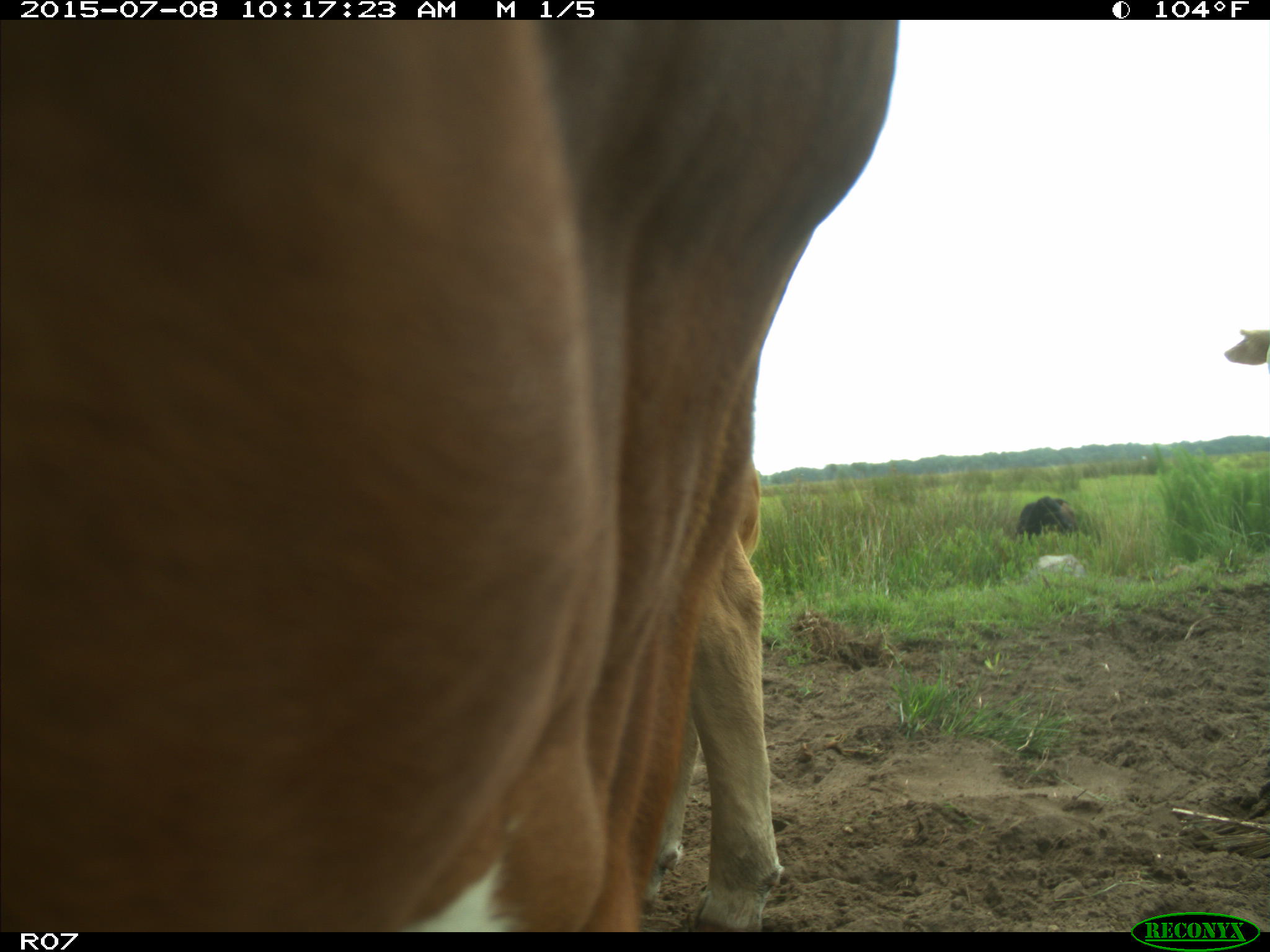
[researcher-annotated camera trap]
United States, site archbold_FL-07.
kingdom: Animalia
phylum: Chordata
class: Mammalia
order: Artiodactyla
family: Bovidae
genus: Bos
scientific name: Bos taurus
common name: domestic cow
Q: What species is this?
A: Bos taurus (domestic cow).